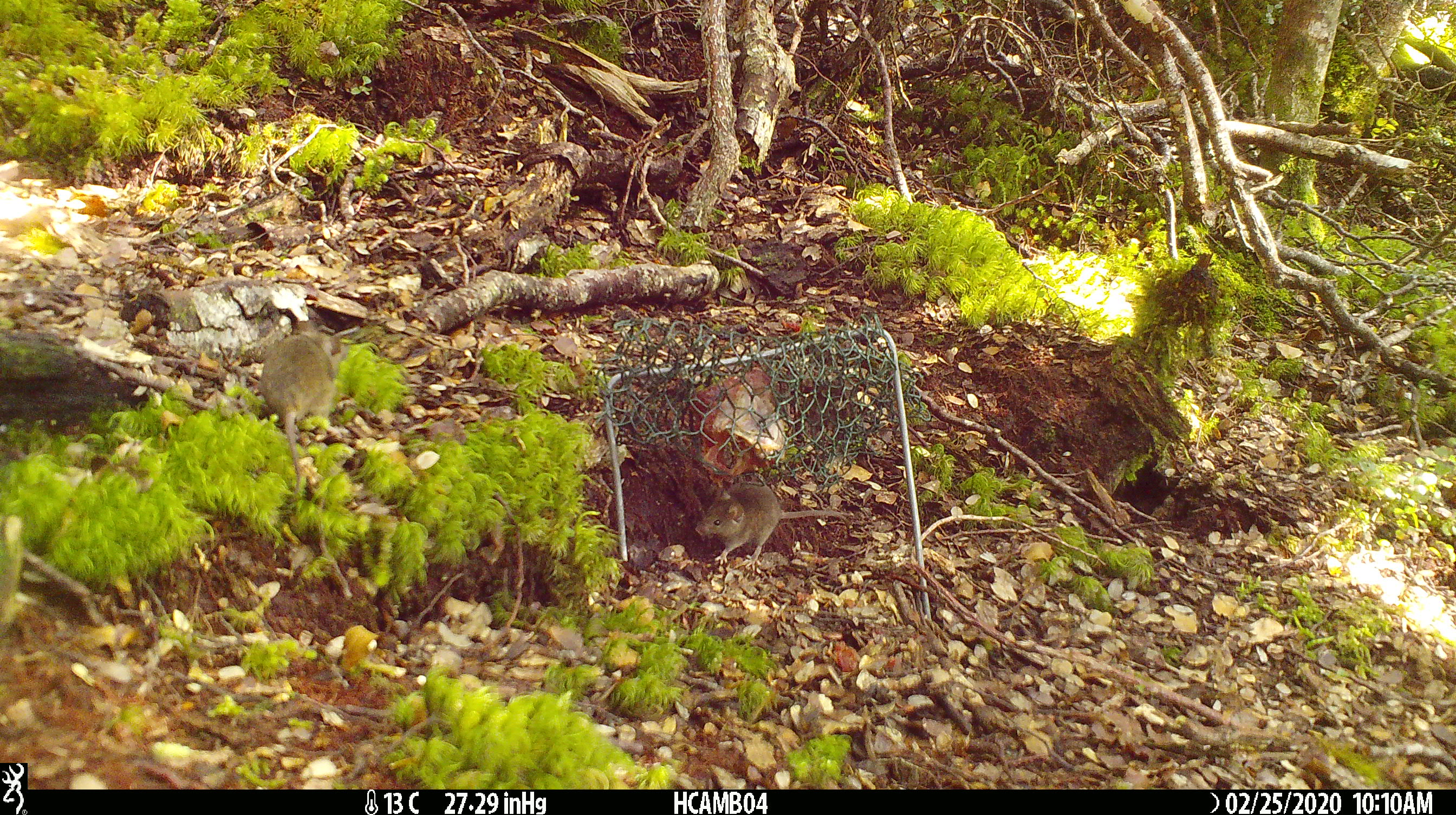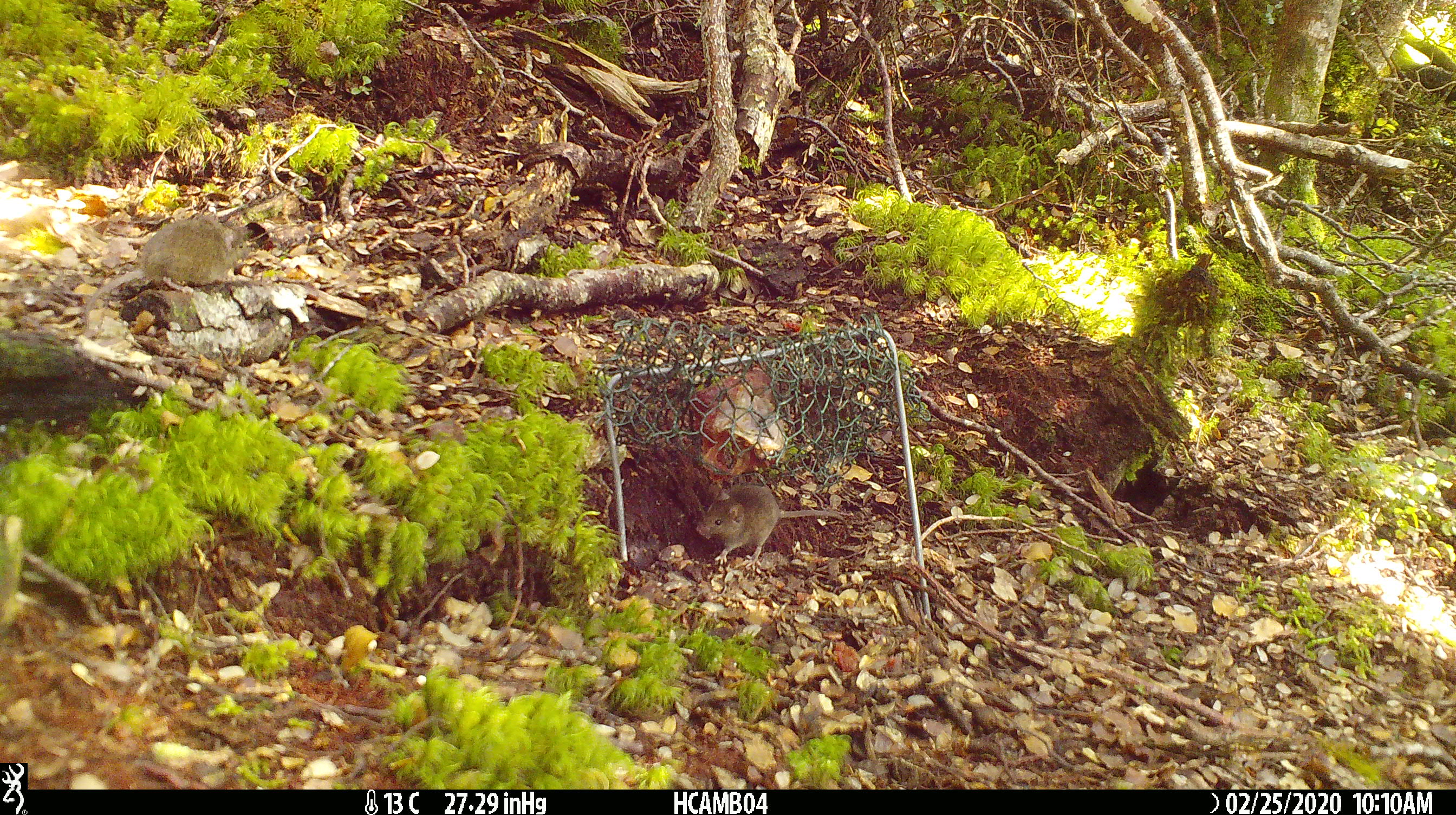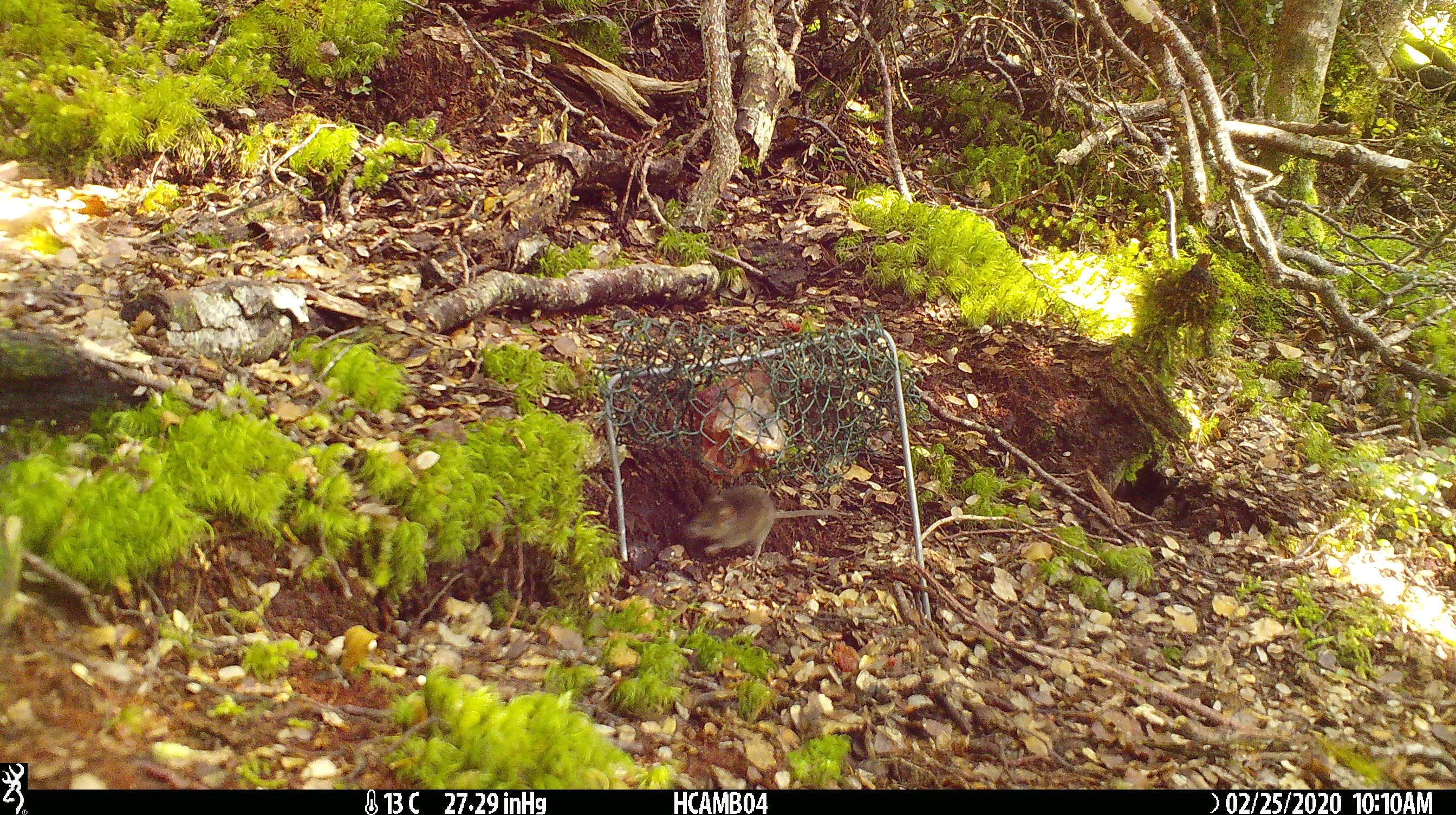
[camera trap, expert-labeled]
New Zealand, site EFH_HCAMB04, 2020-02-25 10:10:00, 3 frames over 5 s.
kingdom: Animalia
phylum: Chordata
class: Mammalia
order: Rodentia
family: Muridae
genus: Mus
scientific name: Mus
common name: mouse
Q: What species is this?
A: Mouse (Mus).